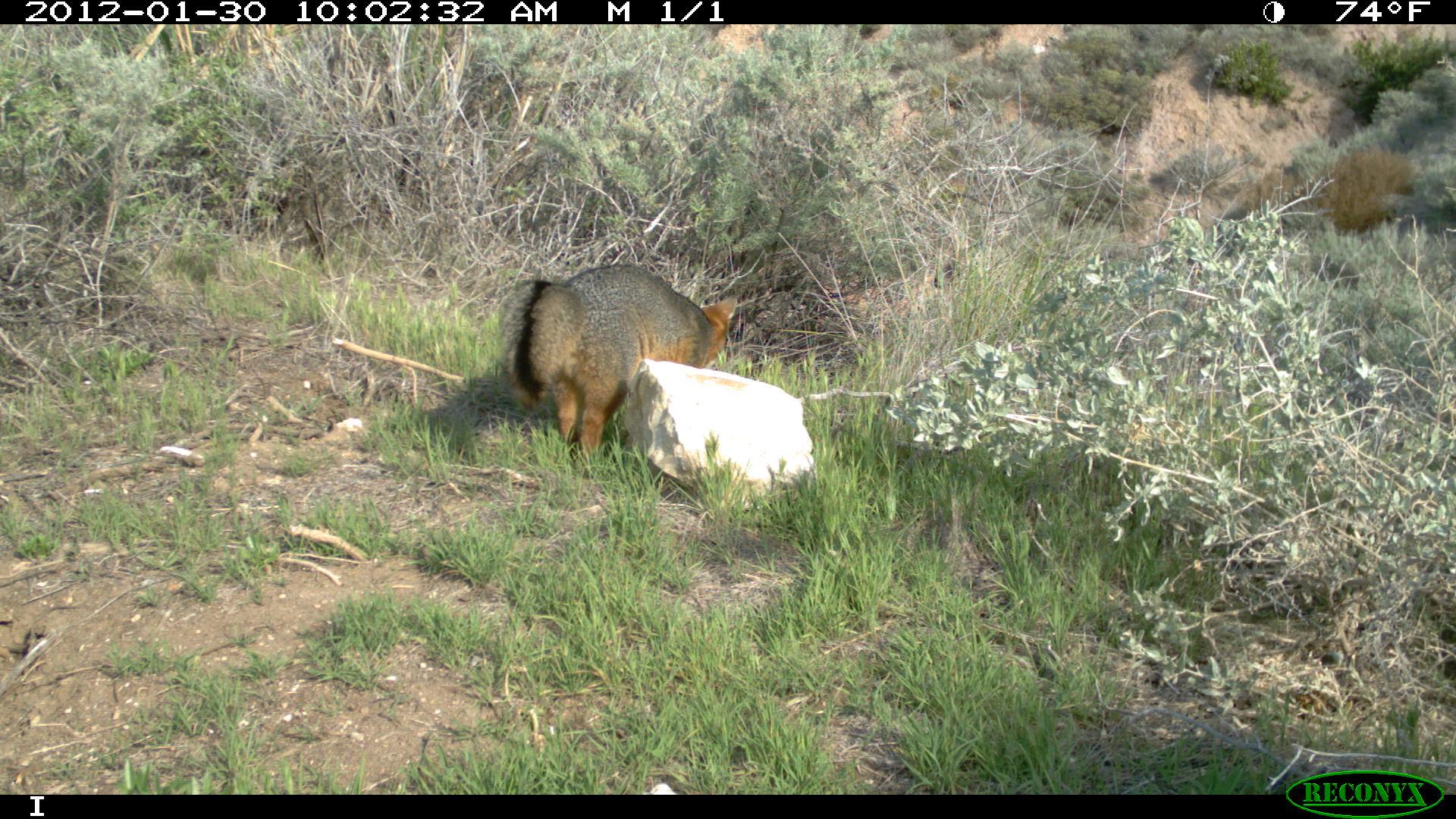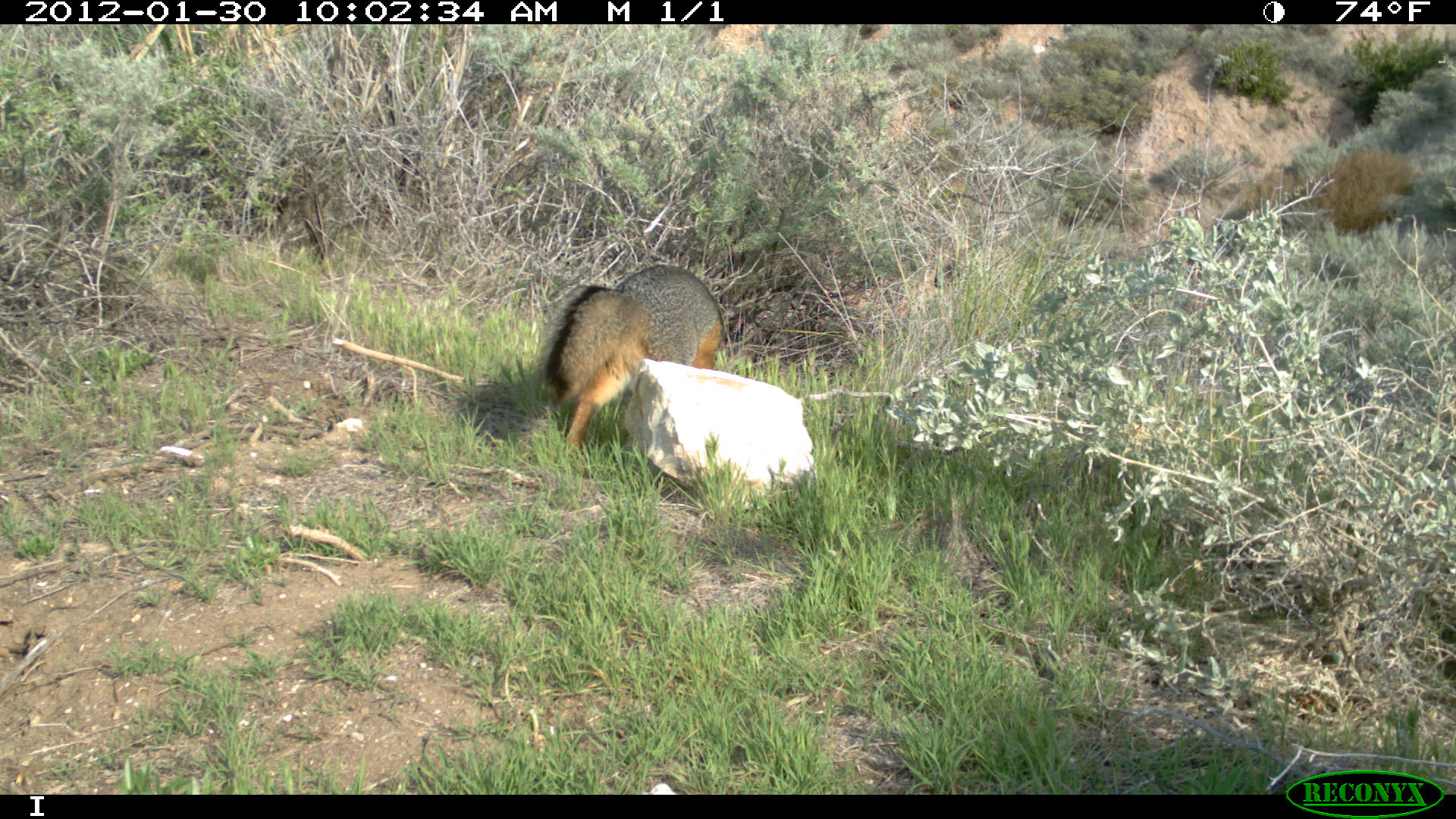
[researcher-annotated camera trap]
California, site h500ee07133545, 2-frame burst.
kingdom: Animalia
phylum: Chordata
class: Mammalia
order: Carnivora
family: Canidae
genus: Urocyon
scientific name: Urocyon littoralis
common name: island fox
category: fox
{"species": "fox (island fox) (Urocyon littoralis)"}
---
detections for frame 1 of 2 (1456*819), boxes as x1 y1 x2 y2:
fox: 500 264 737 461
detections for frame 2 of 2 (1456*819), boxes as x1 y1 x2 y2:
fox: 542 264 725 451